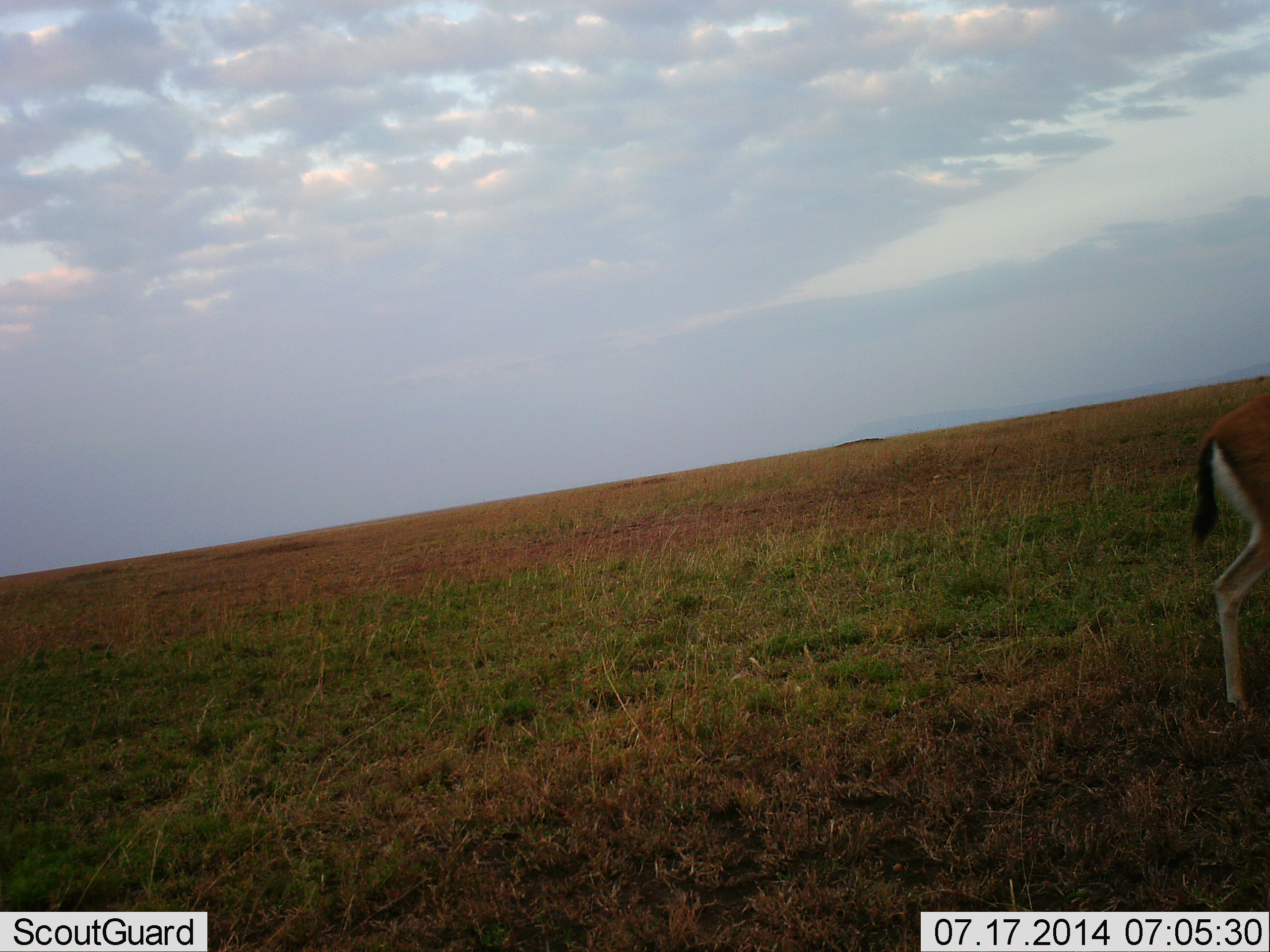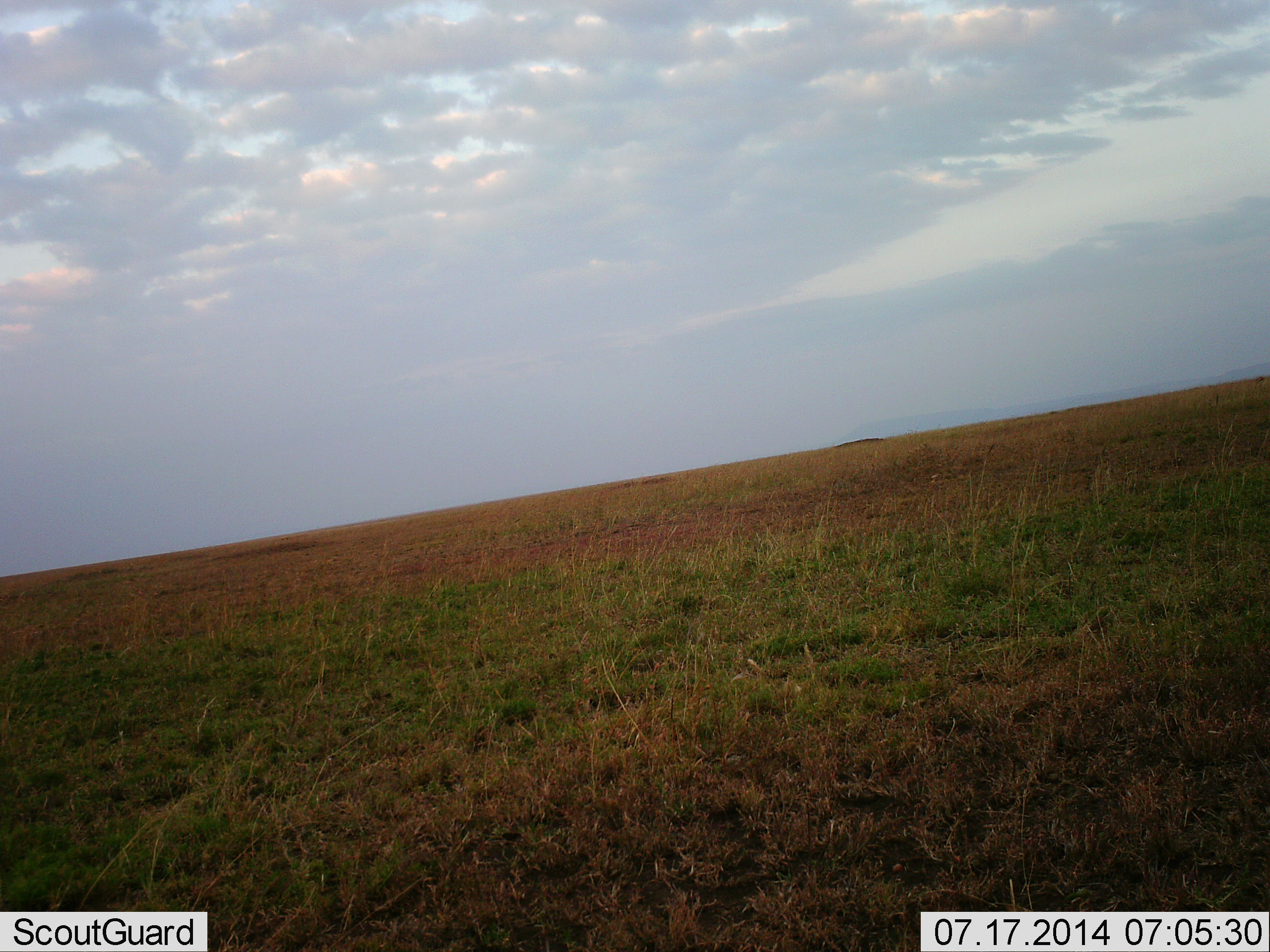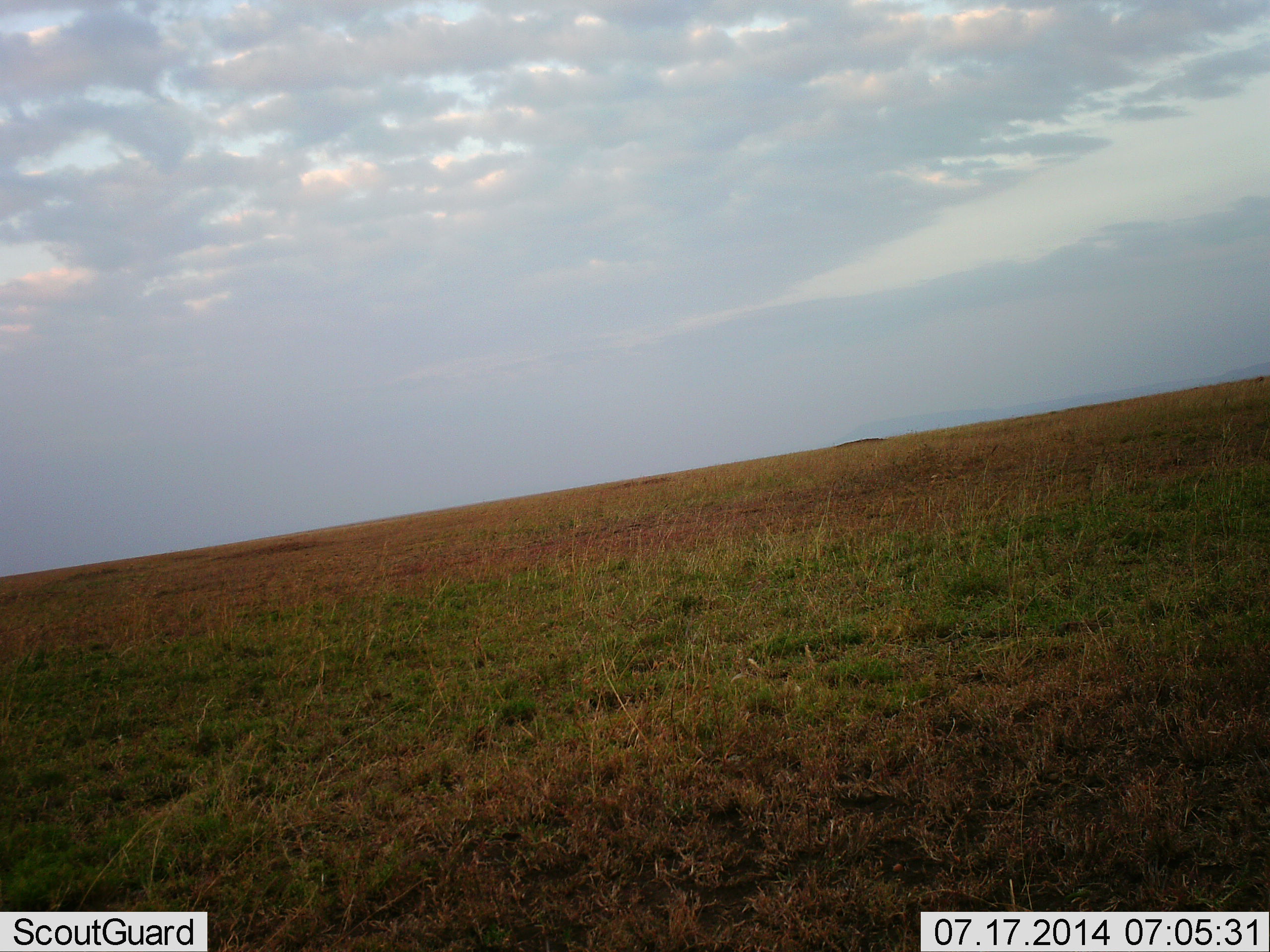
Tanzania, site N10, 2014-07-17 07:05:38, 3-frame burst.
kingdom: Animalia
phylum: Chordata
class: Mammalia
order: Artiodactyla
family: Bovidae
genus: Eudorcas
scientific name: Eudorcas thomsonii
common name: thomson's gazelle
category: gazellethomsons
Gazellethomsons (thomson's gazelle) (Eudorcas thomsonii), count 1. Behavior (volunteer vote fractions): standing 10%, resting 0%, moving 90%, interacting 0%. Young present (vote fraction): 0%. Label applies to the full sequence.